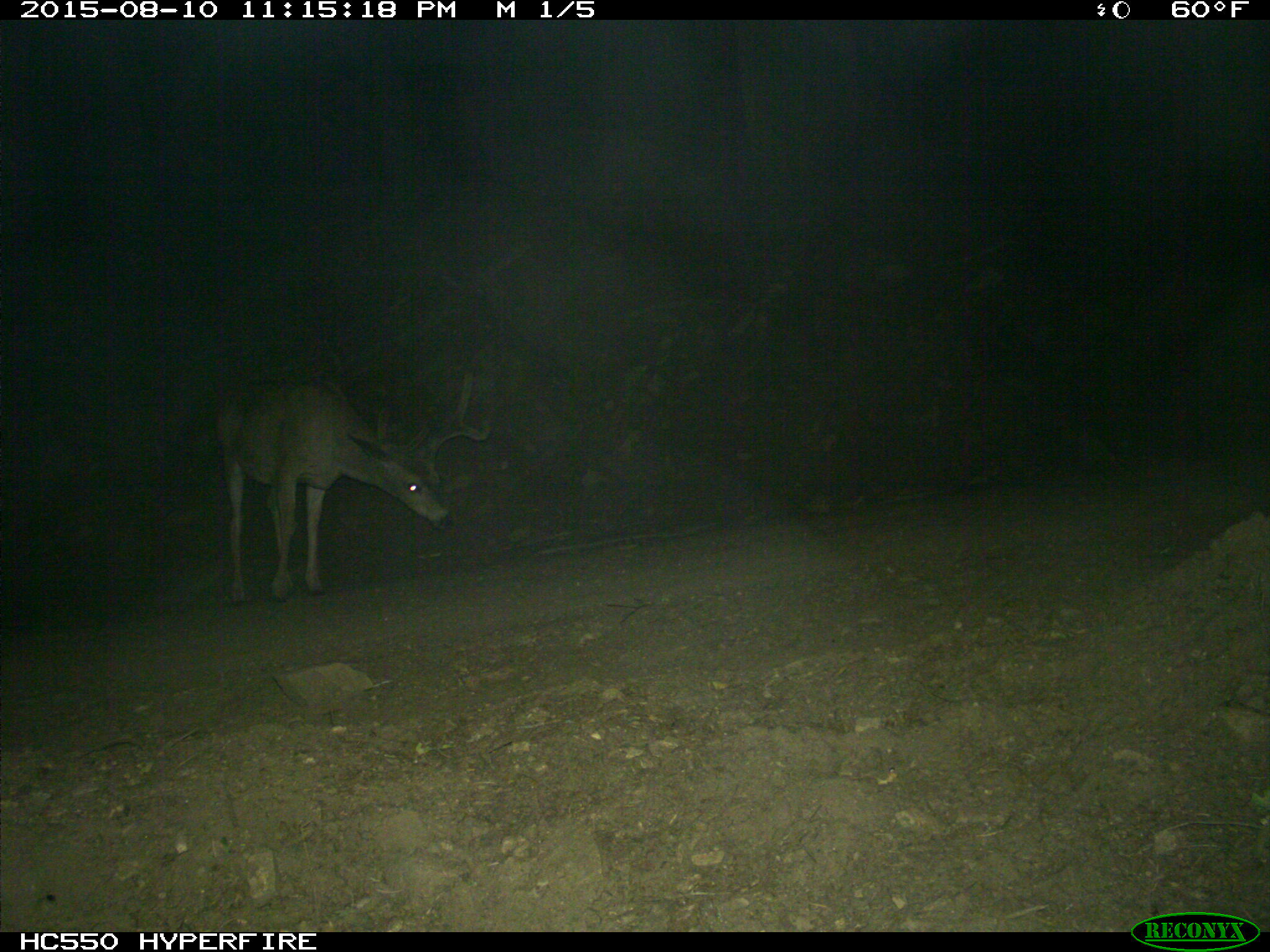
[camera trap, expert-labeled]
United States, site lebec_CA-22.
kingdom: Animalia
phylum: Chordata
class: Mammalia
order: Artiodactyla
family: Cervidae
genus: Odocoileus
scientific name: Odocoileus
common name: deer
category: unidentified deer